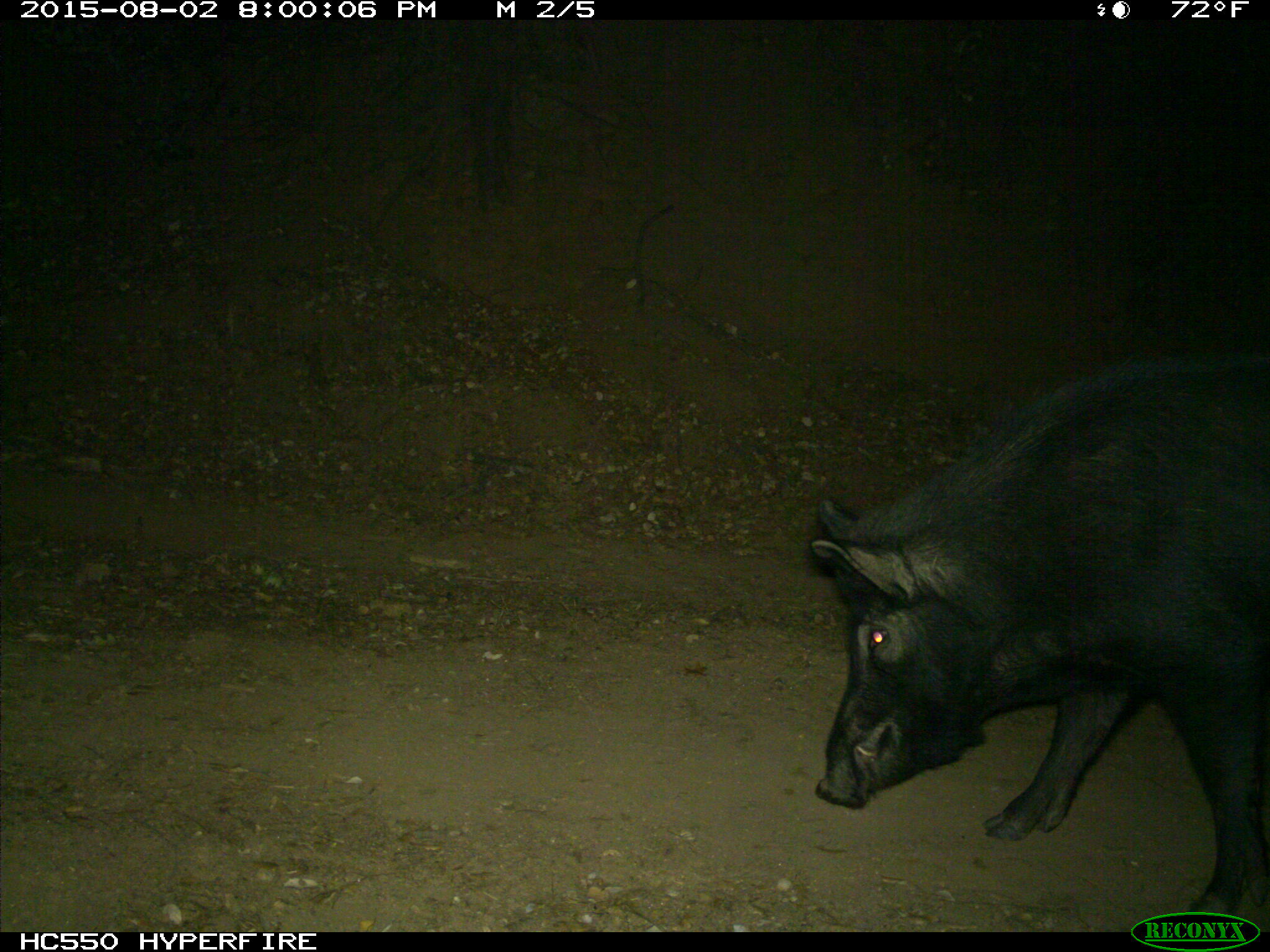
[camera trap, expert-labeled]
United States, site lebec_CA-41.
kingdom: Animalia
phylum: Chordata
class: Mammalia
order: Artiodactyla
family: Suidae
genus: Sus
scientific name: Sus scrofa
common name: wild boar